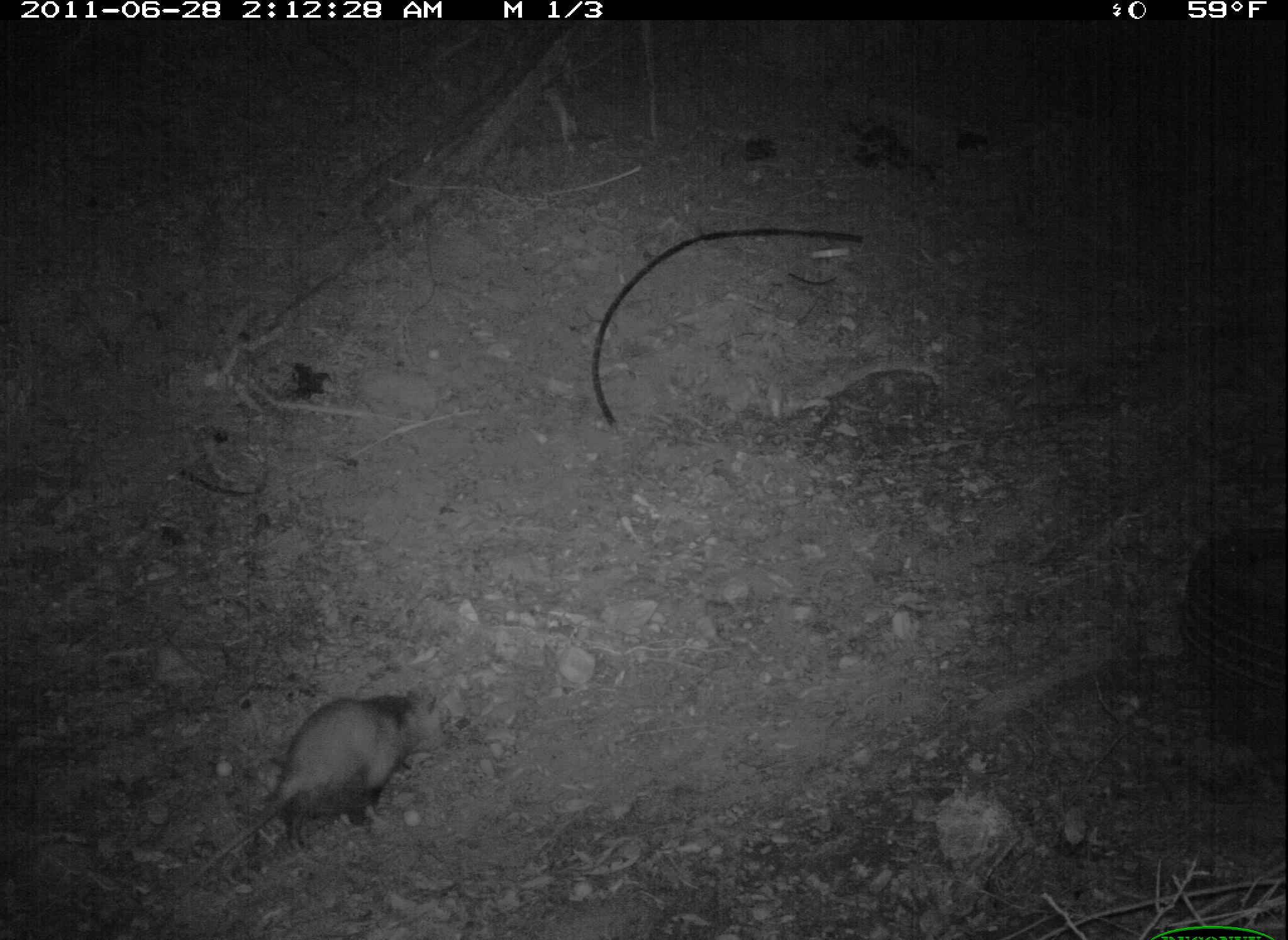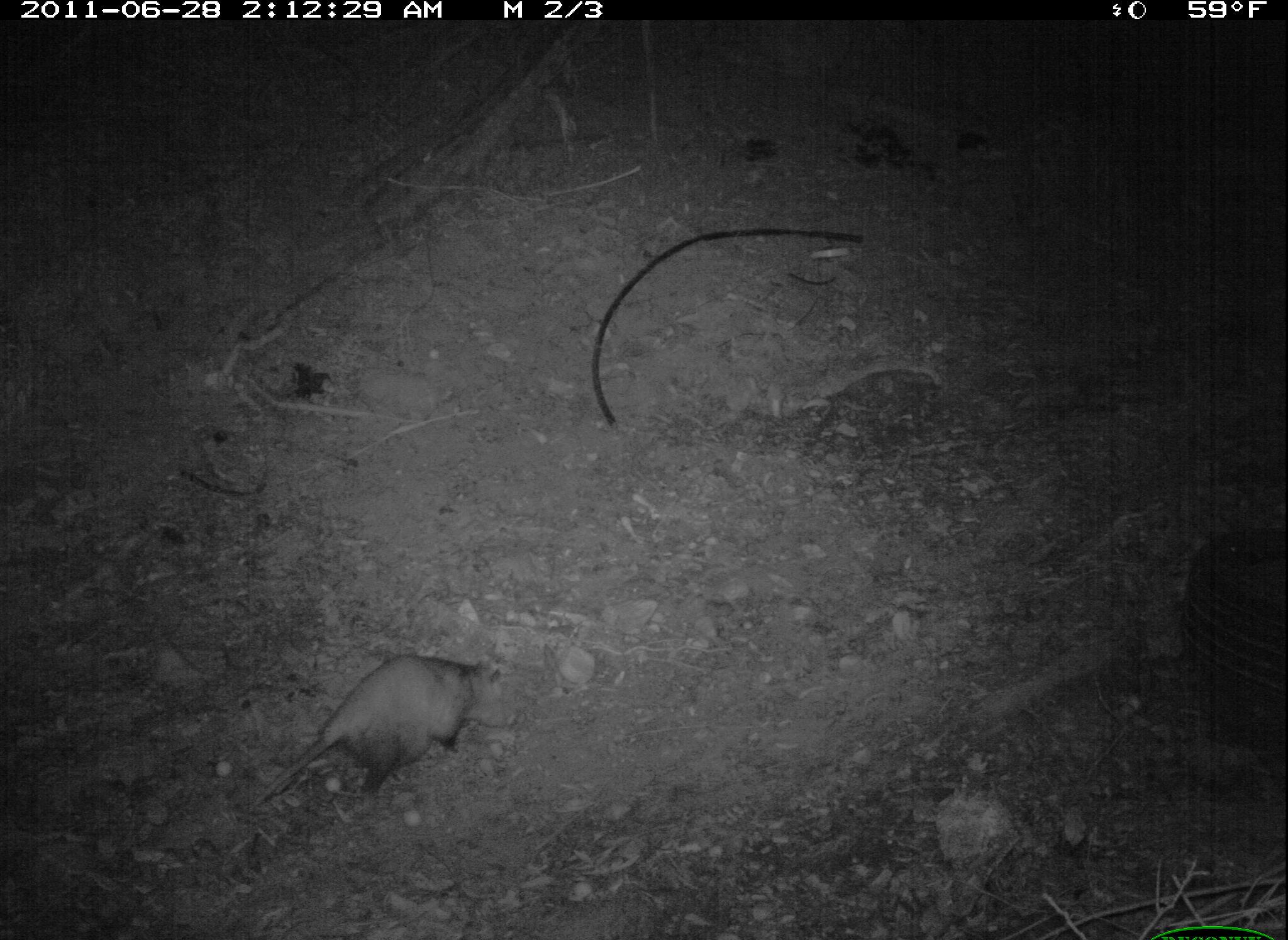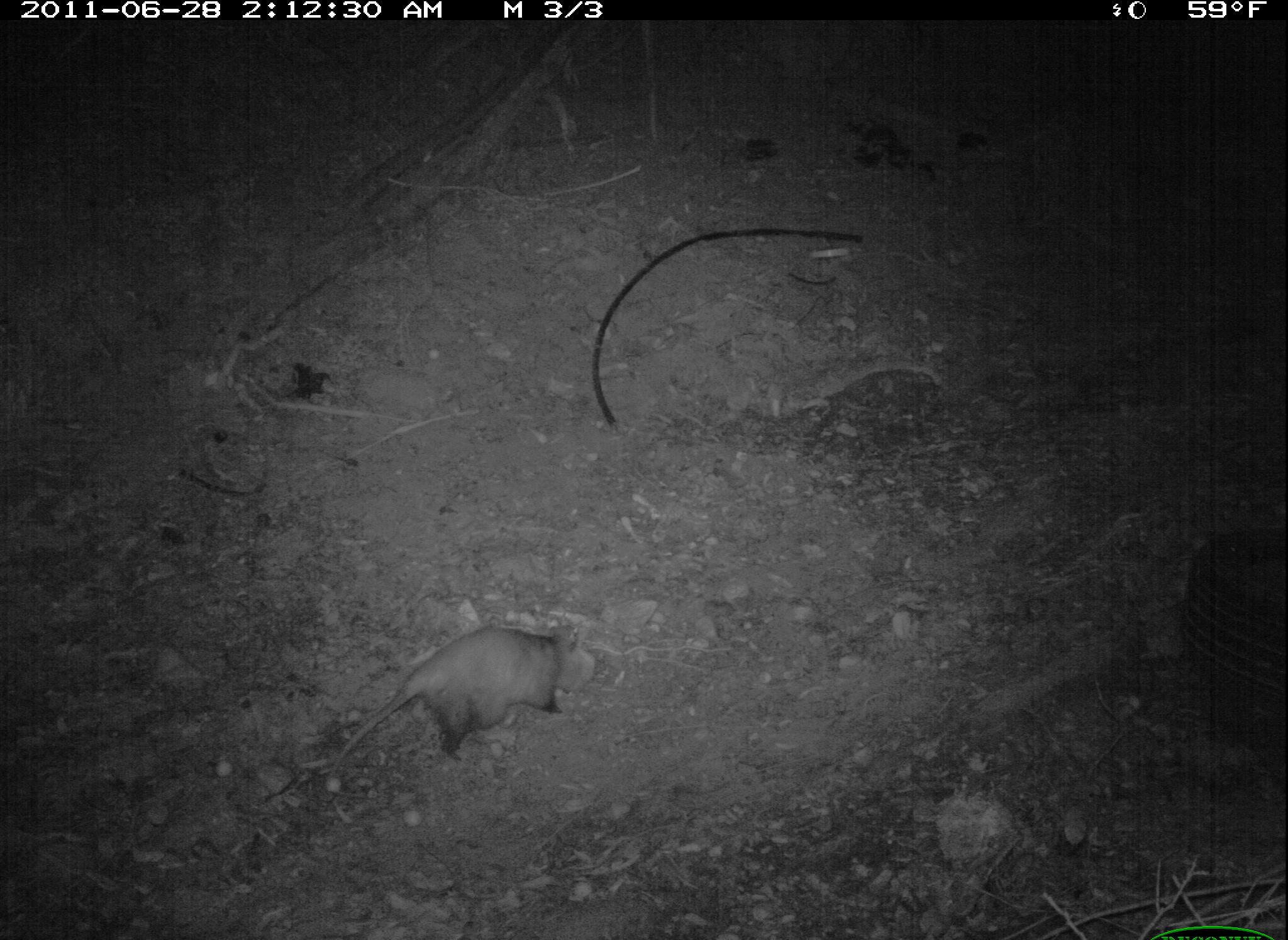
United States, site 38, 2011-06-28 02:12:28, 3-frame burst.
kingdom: Animalia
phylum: Chordata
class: Mammalia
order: Didelphimorphia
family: Didelphidae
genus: Didelphis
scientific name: Didelphis virginiana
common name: virginia opossum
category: opossum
Opossum (virginia opossum) (Didelphis virginiana).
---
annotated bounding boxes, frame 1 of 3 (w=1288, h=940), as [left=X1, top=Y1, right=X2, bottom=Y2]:
opossum: [left=162, top=681, right=462, bottom=909]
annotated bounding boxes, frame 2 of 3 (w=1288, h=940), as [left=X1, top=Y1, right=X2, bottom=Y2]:
opossum: [left=237, top=646, right=547, bottom=826]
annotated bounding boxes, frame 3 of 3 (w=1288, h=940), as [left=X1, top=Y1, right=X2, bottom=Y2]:
opossum: [left=316, top=610, right=599, bottom=778]